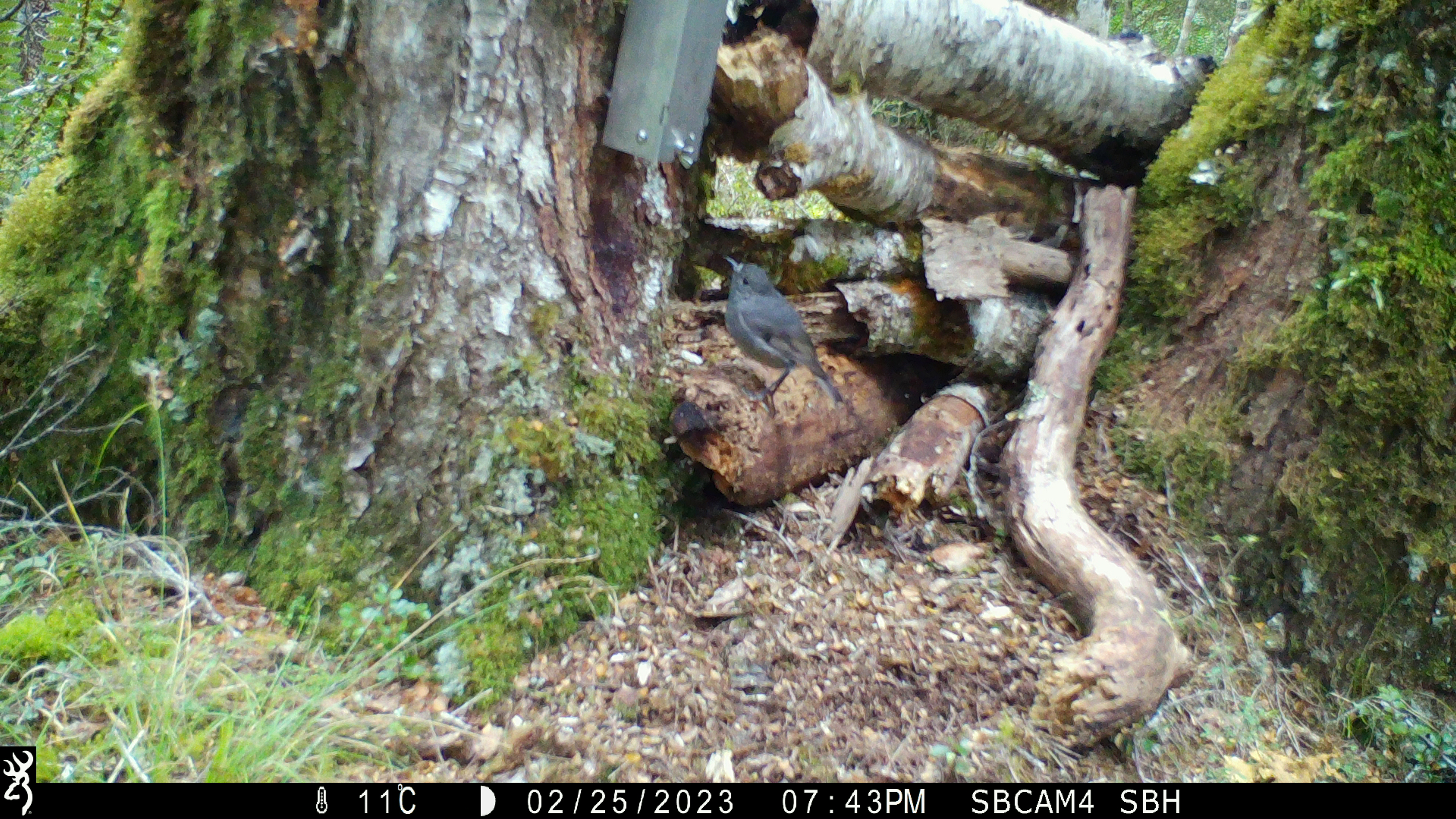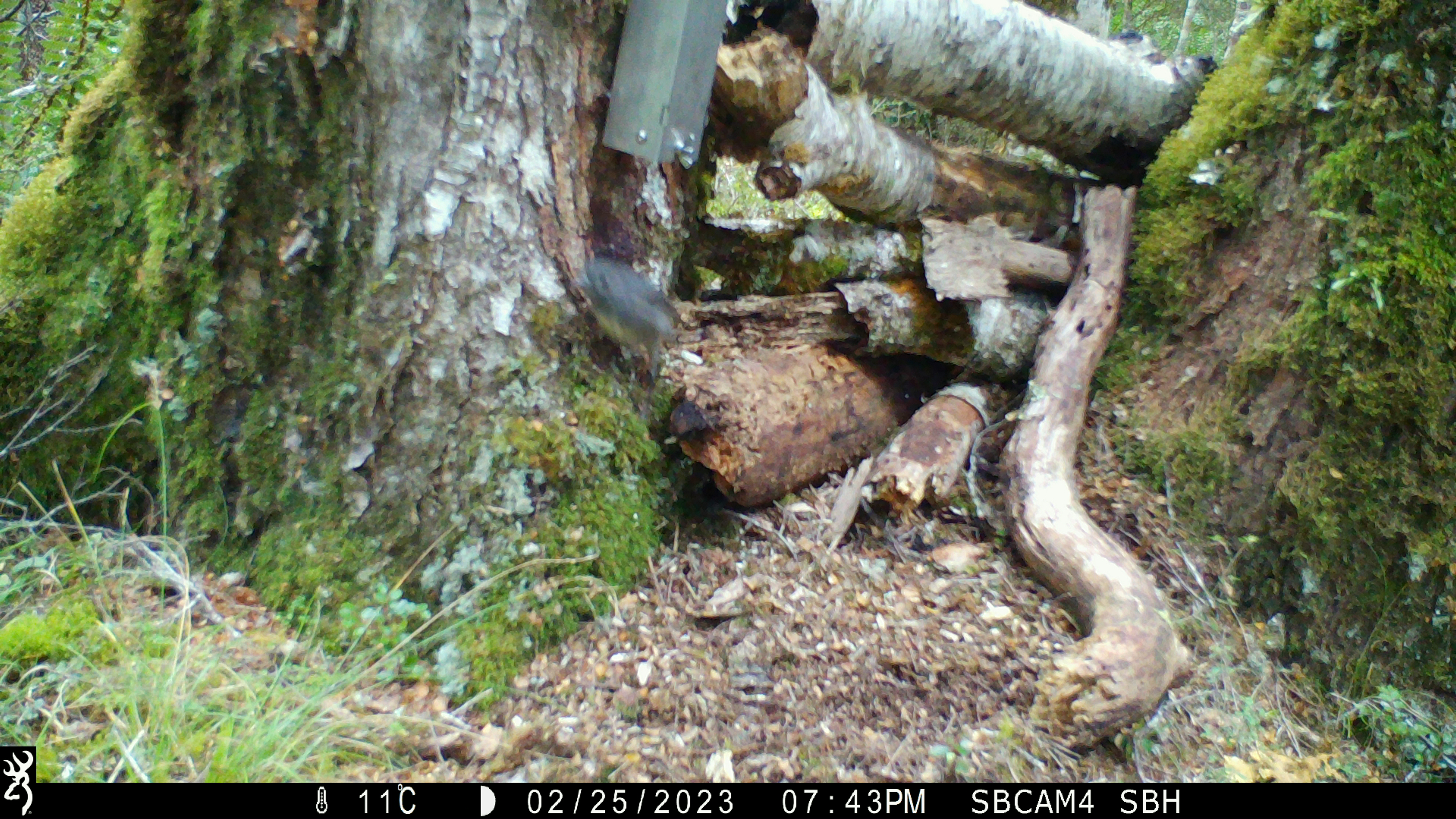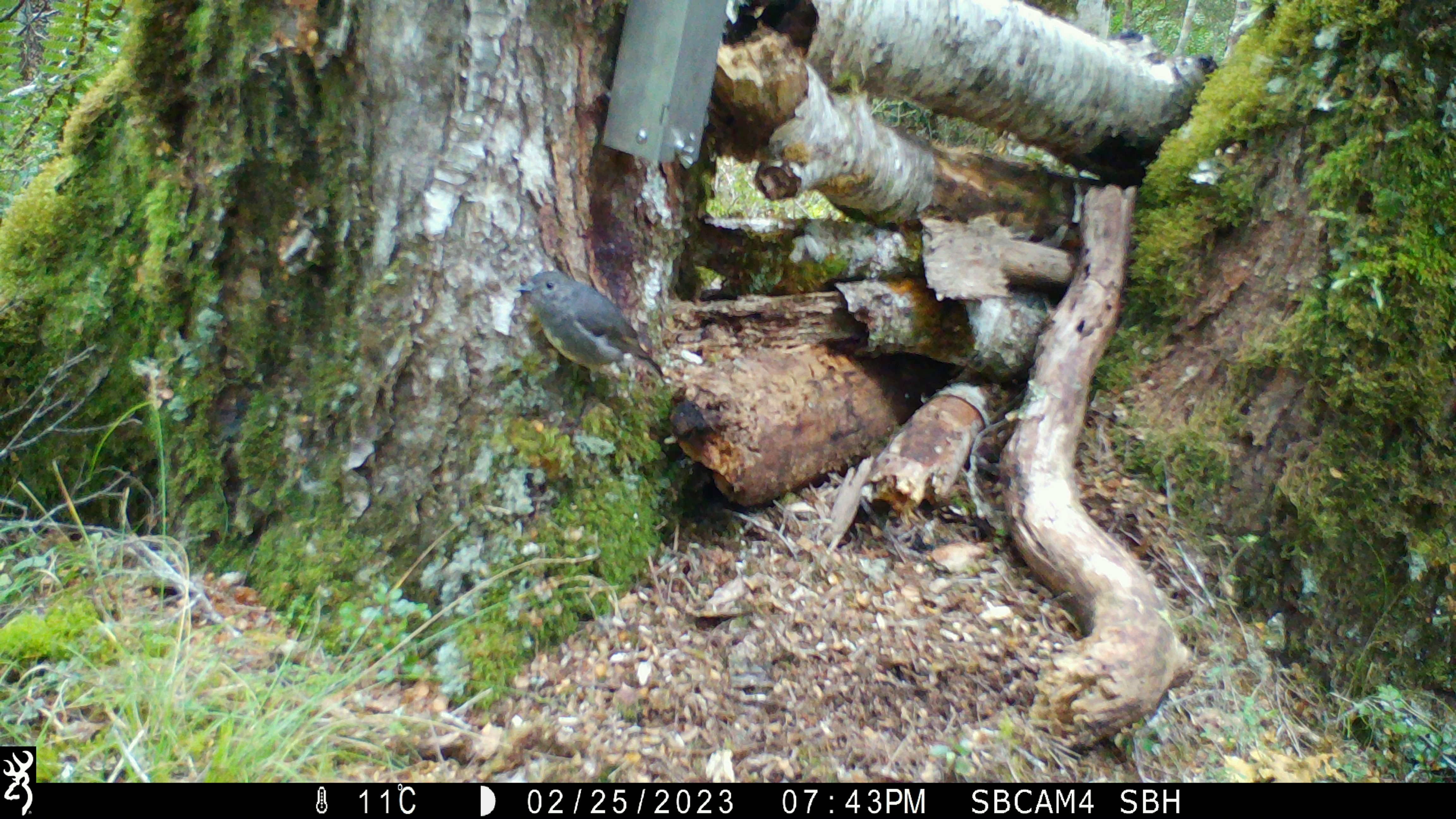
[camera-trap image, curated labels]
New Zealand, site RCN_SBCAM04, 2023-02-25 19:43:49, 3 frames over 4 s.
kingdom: Animalia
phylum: Chordata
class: Aves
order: Passeriformes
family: Petroicidae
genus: Petroica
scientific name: Petroica australis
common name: new zealand robin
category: robin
Robin (new zealand robin) (Petroica australis).